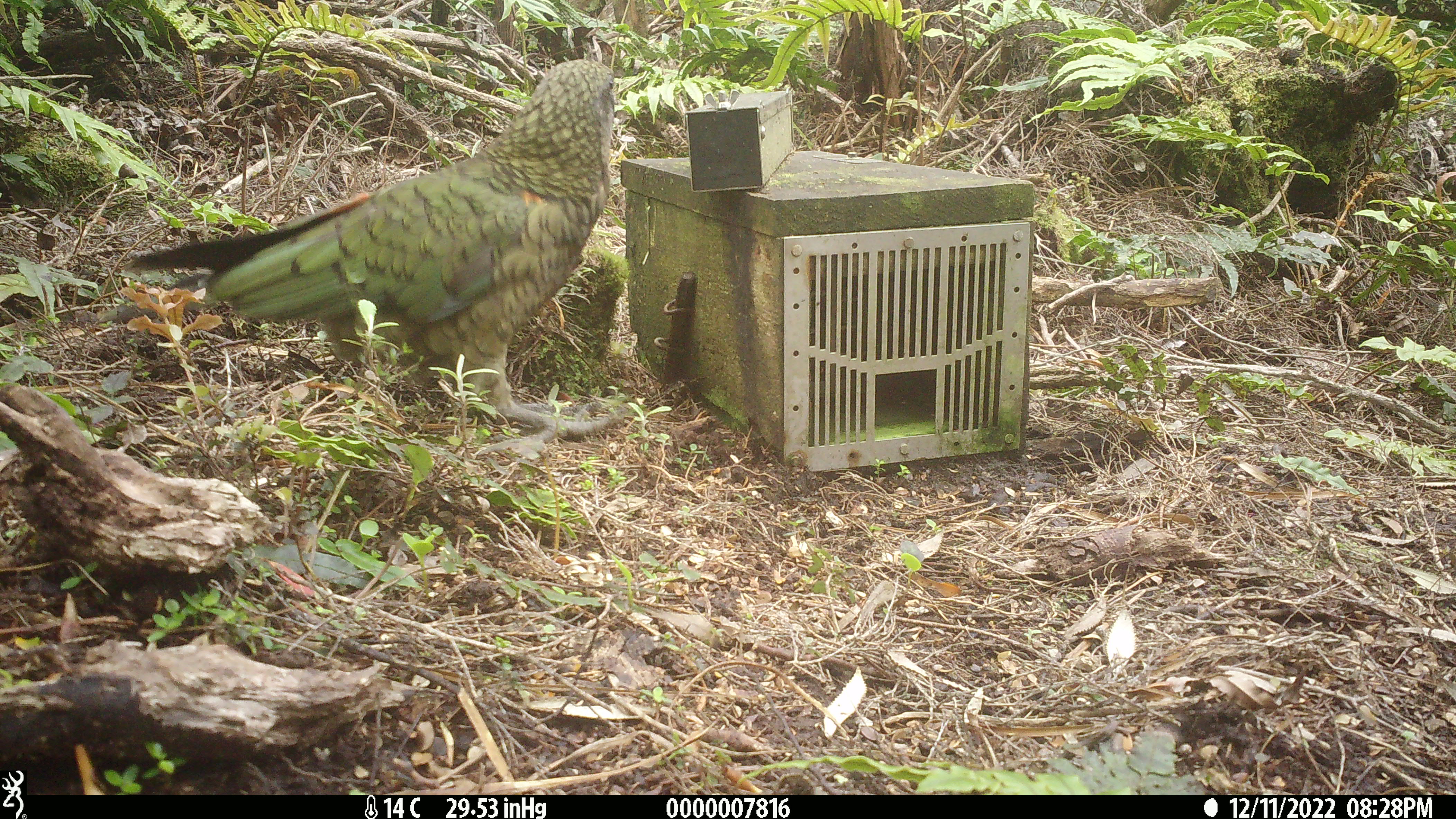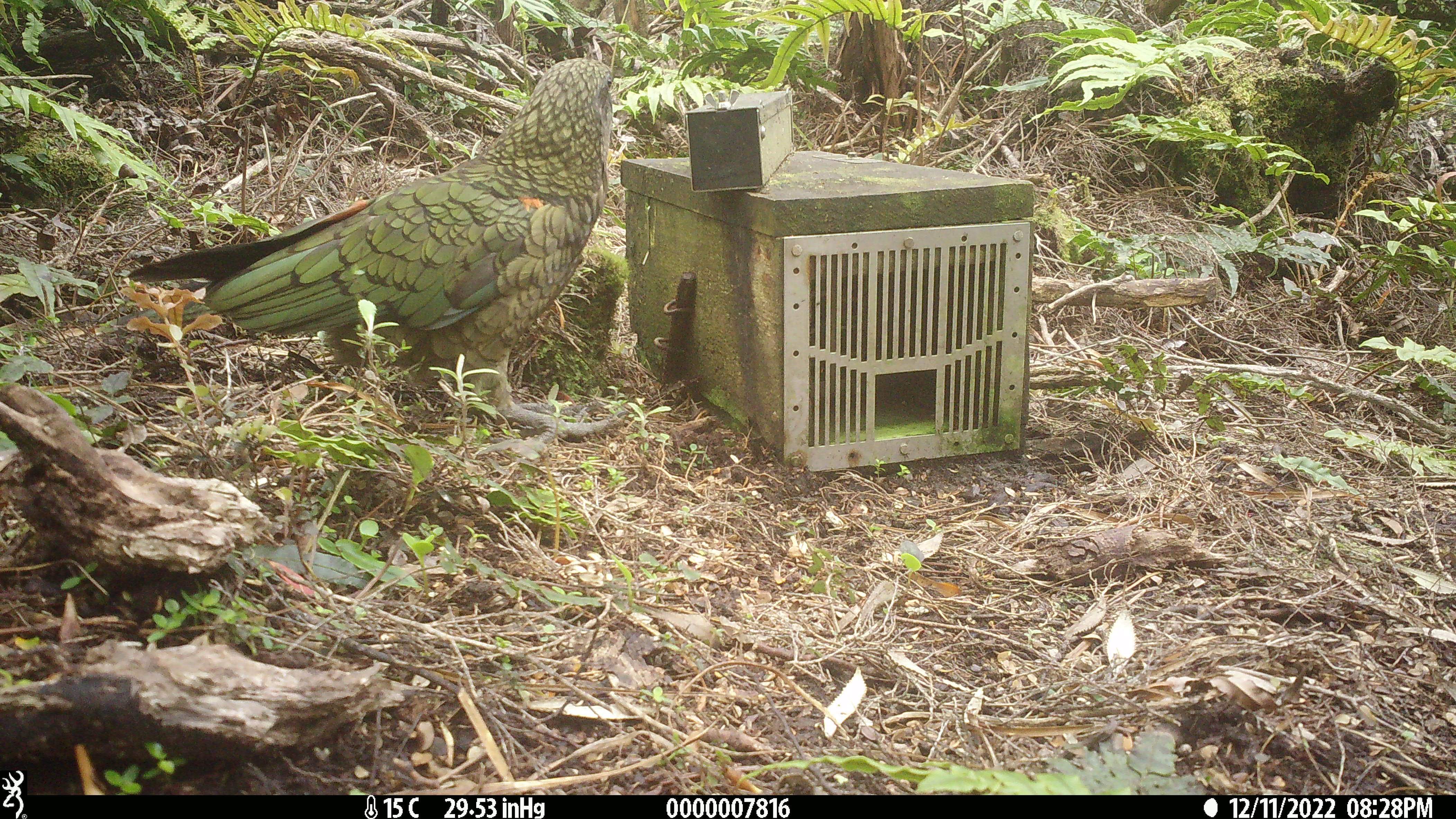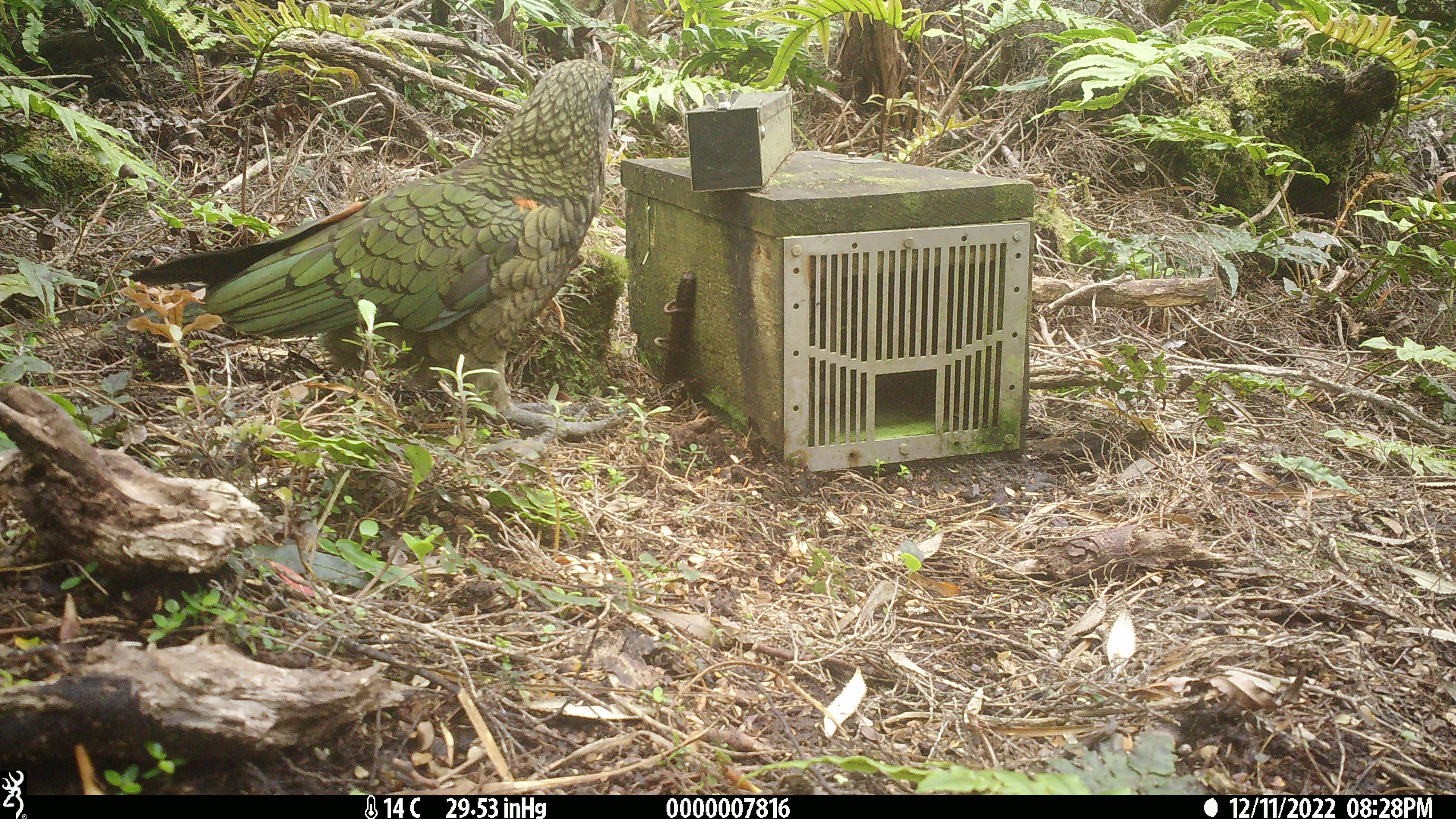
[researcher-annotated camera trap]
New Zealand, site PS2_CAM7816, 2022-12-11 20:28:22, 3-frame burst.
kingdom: Animalia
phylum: Chordata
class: Aves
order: Psittaciformes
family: Strigopidae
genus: Nestor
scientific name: Nestor notabilis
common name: kea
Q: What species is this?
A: Kea (Nestor notabilis).